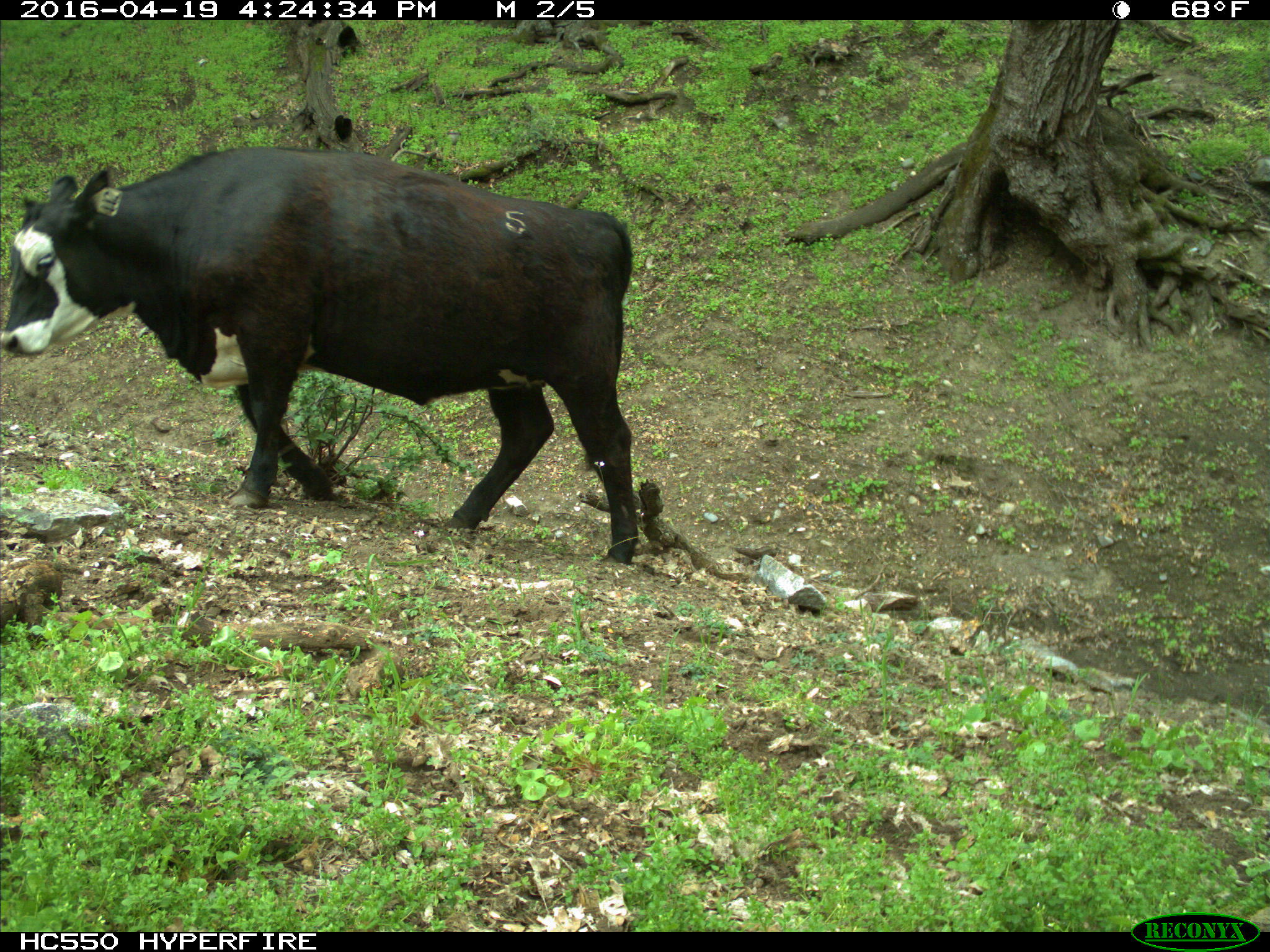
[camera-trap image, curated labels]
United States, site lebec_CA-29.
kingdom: Animalia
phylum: Chordata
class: Mammalia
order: Artiodactyla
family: Bovidae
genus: Bos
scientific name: Bos taurus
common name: domestic cow